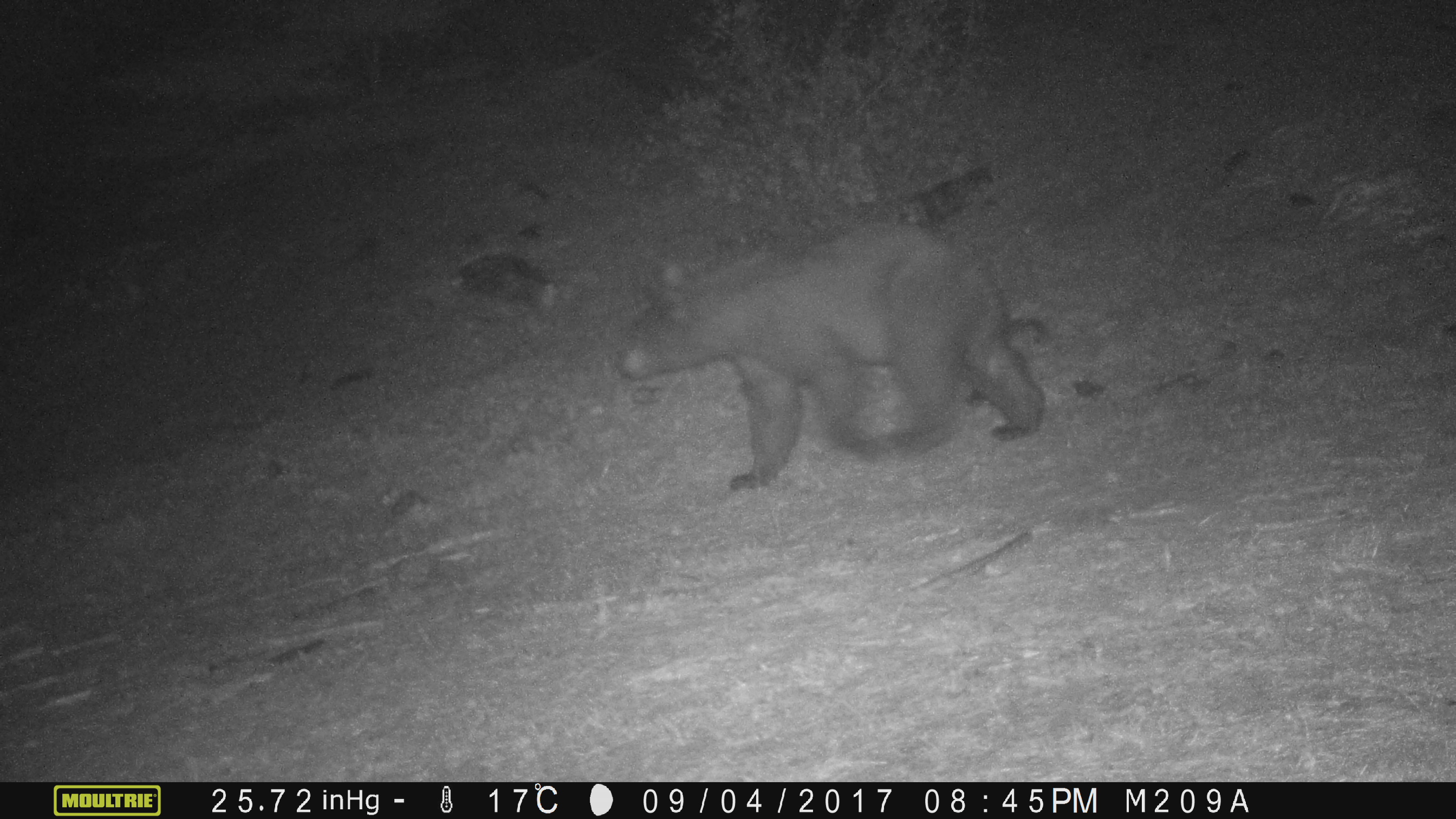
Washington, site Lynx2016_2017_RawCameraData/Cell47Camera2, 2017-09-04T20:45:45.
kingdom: Animalia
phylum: Chordata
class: Mammalia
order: Carnivora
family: Ursidae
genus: Ursus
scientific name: Ursus americanus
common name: american black bear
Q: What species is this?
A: Ursus americanus (american black bear).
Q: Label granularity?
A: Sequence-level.